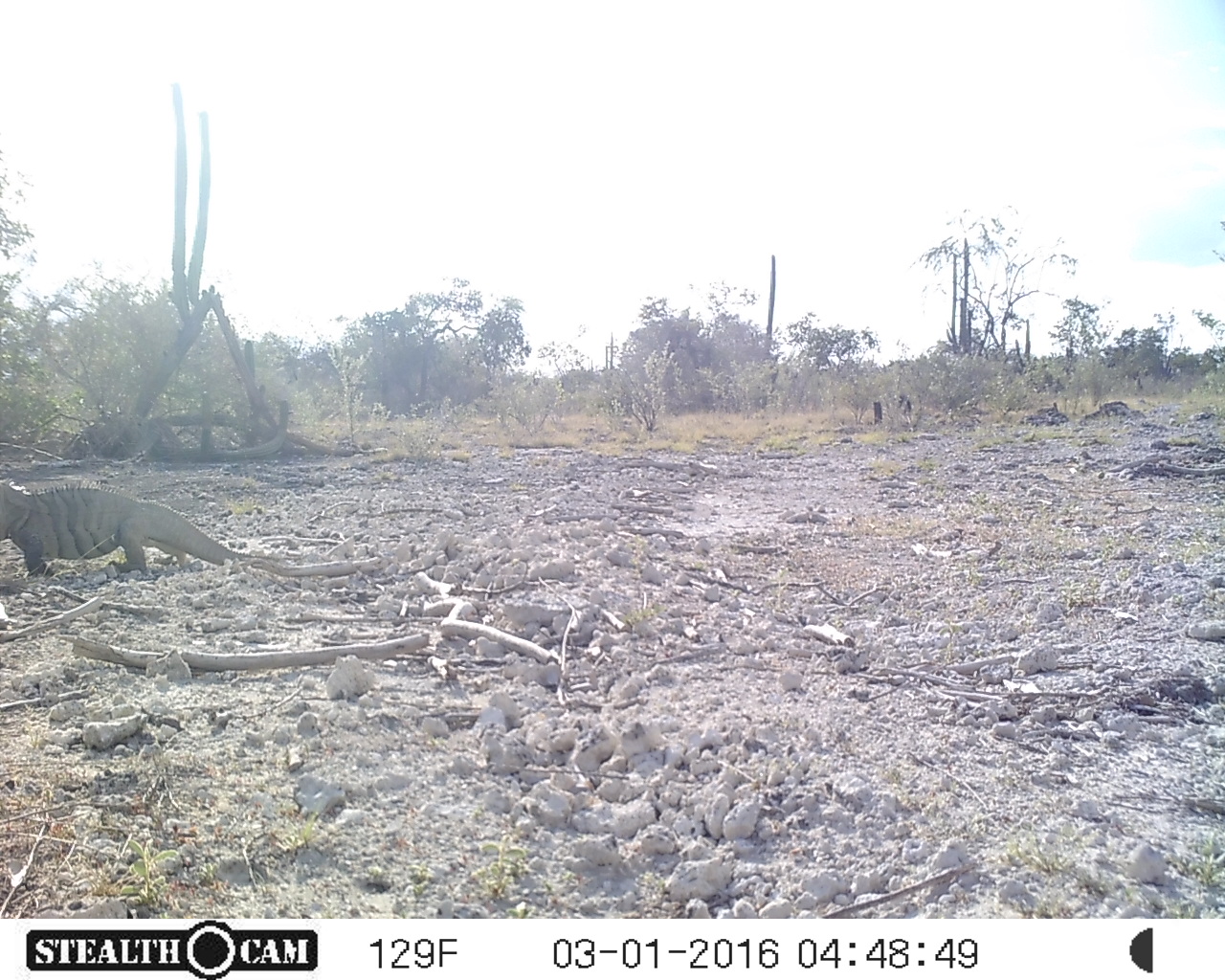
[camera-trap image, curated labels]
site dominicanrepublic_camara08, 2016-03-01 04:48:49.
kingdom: Animalia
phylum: Chordata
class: Reptilia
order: Squamata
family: Iguanidae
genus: Iguana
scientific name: Iguana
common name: typical iguanas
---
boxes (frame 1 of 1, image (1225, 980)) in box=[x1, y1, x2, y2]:
iguana: box=[0, 466, 275, 568]